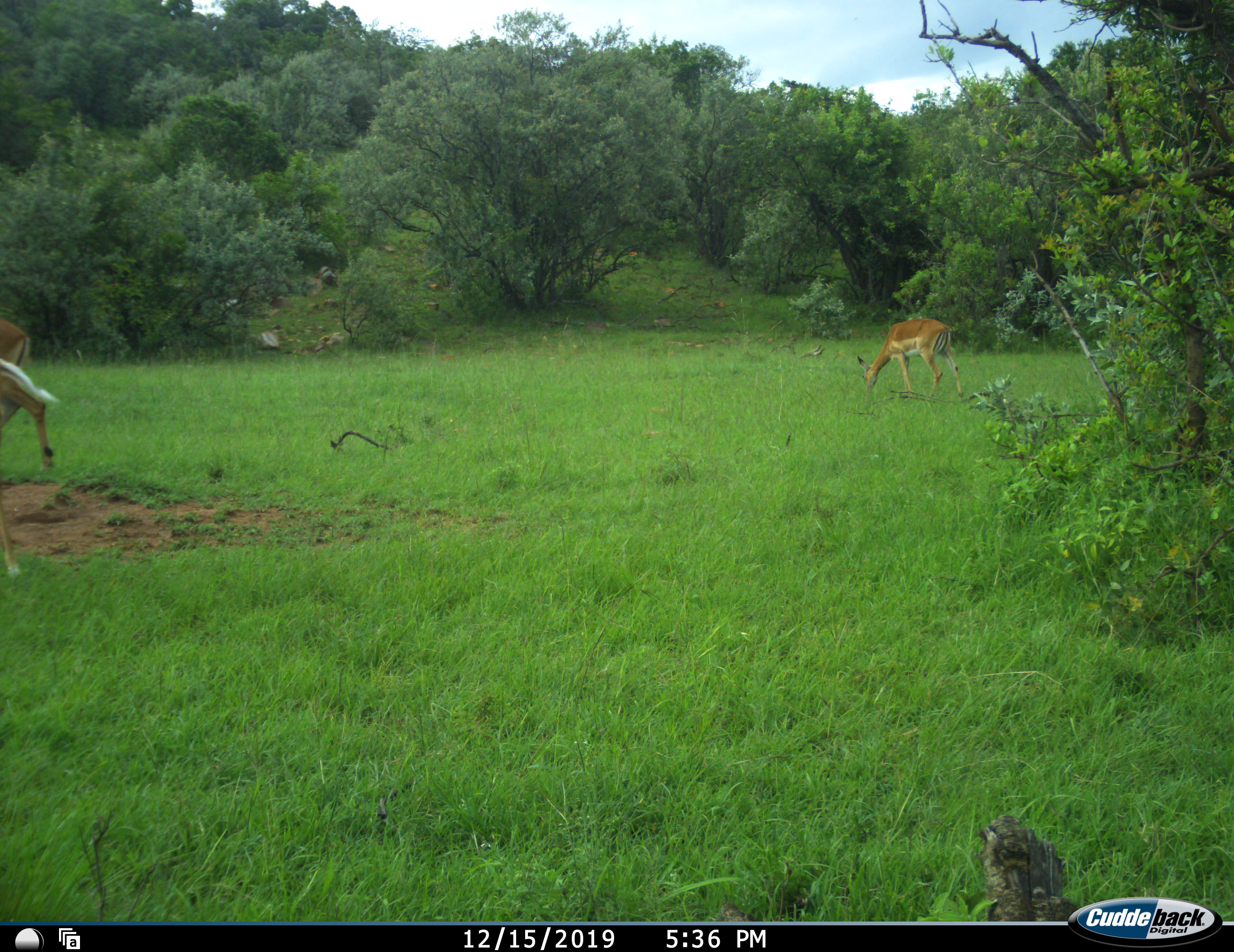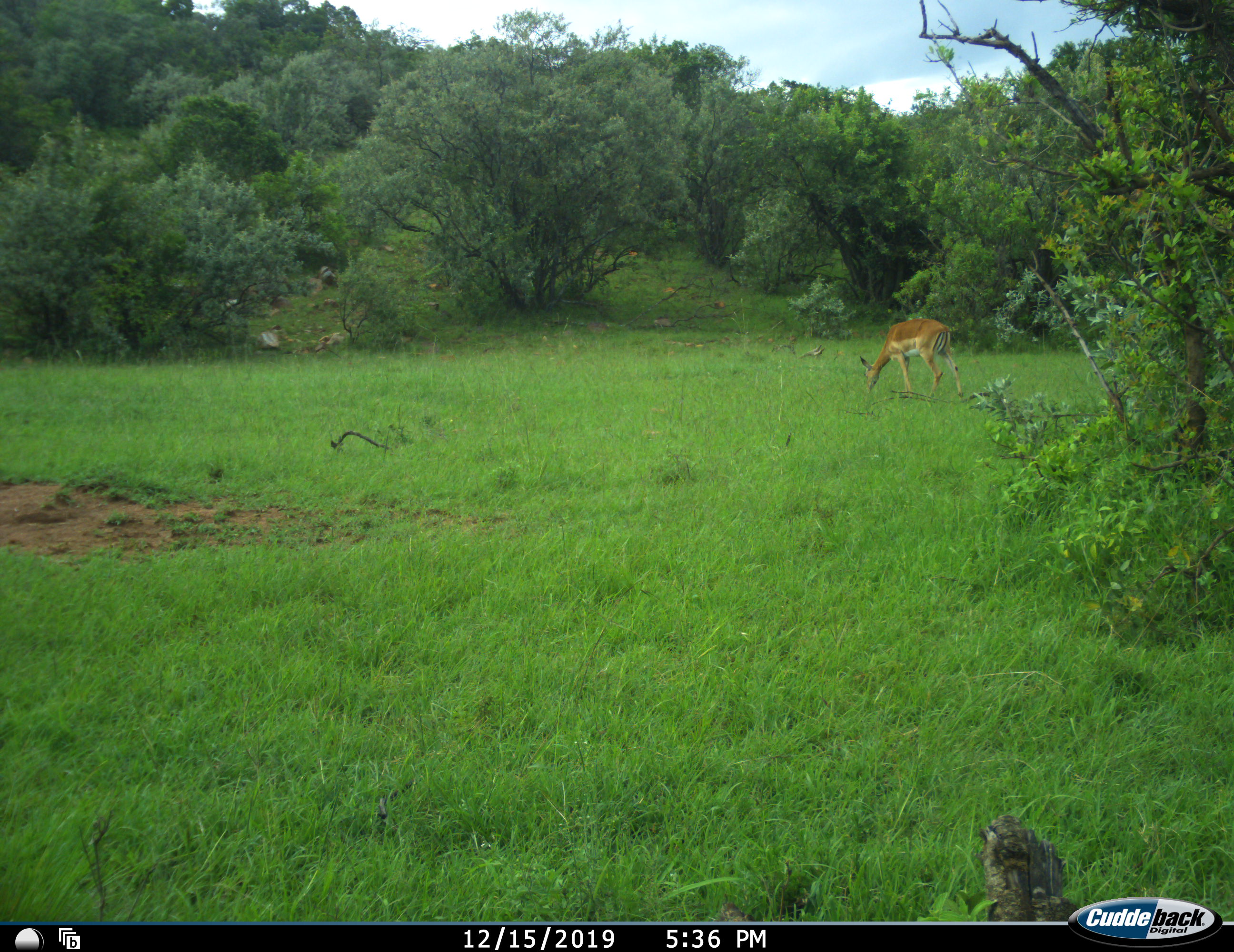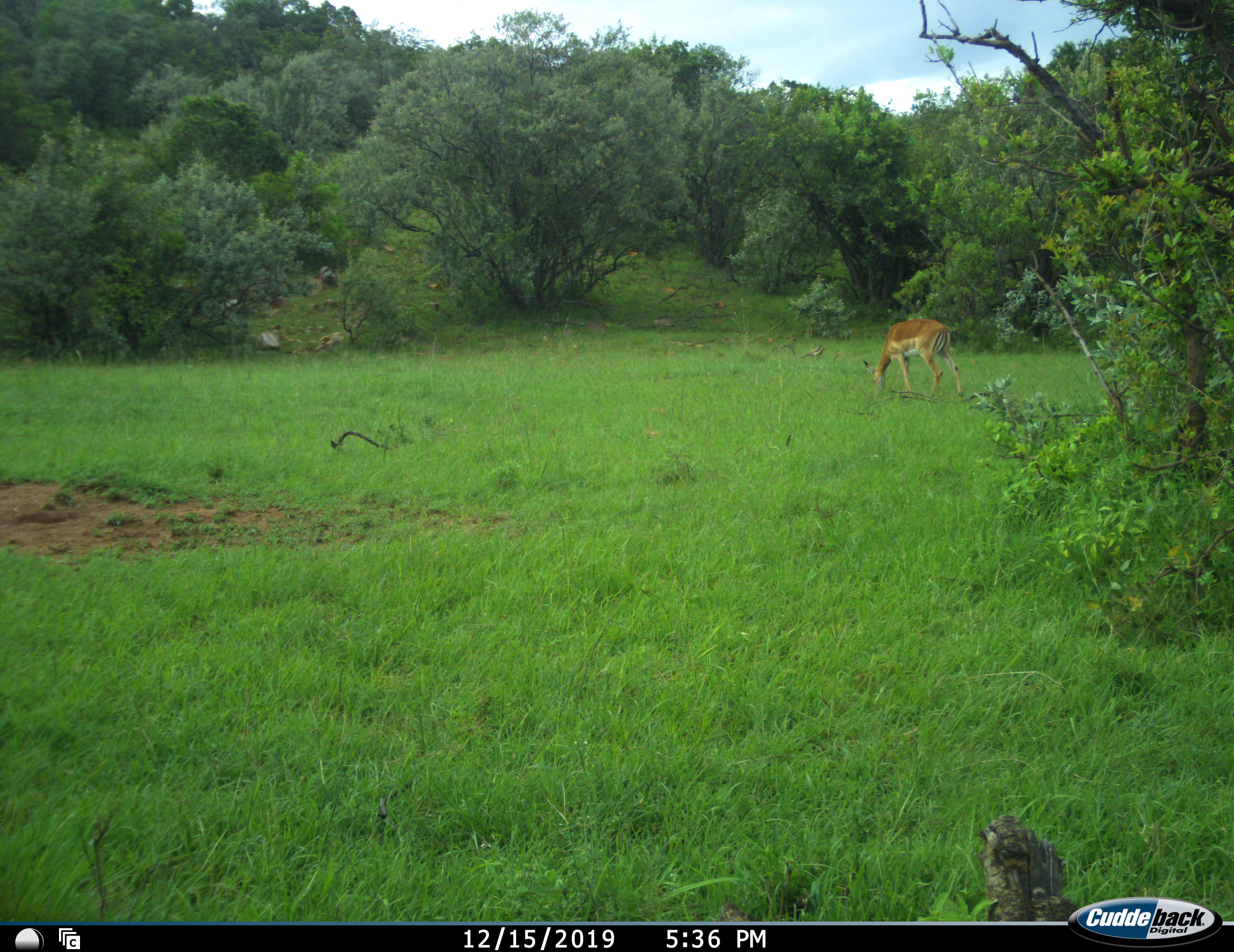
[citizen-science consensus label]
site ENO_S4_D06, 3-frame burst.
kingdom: Animalia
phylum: Chordata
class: Mammalia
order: Artiodactyla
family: Bovidae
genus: Aepyceros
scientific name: Aepyceros melampus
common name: impala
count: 2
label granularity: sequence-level